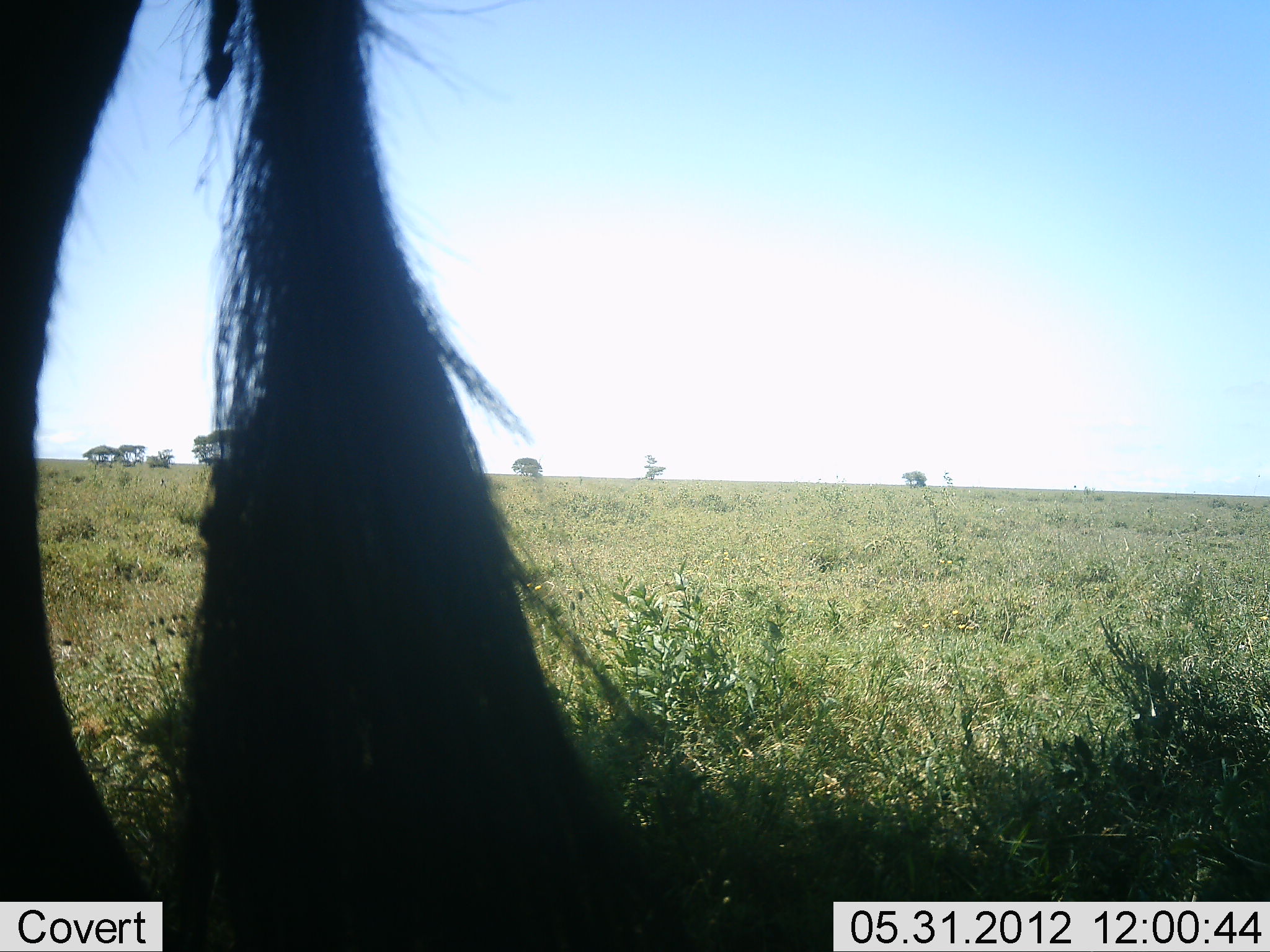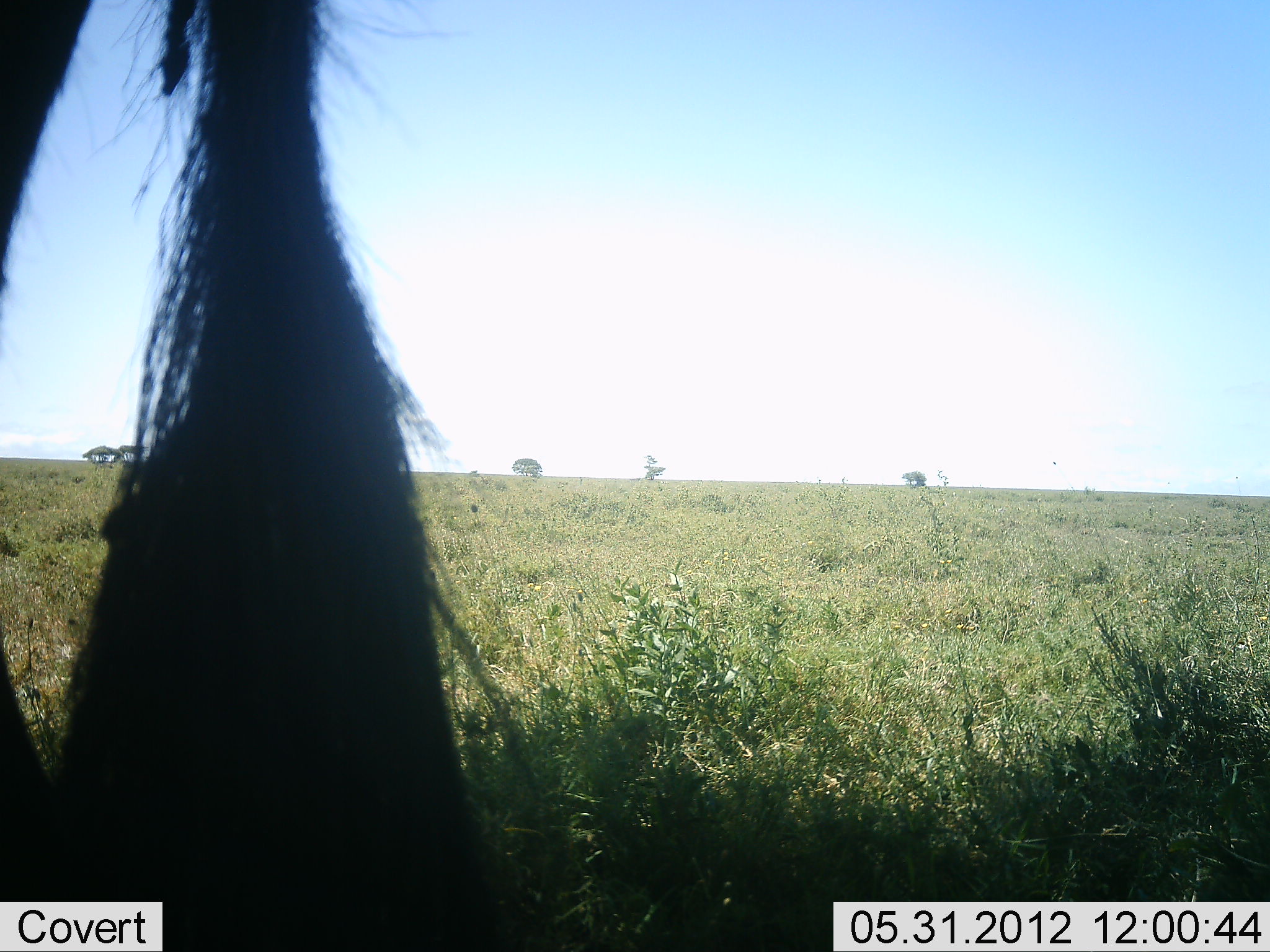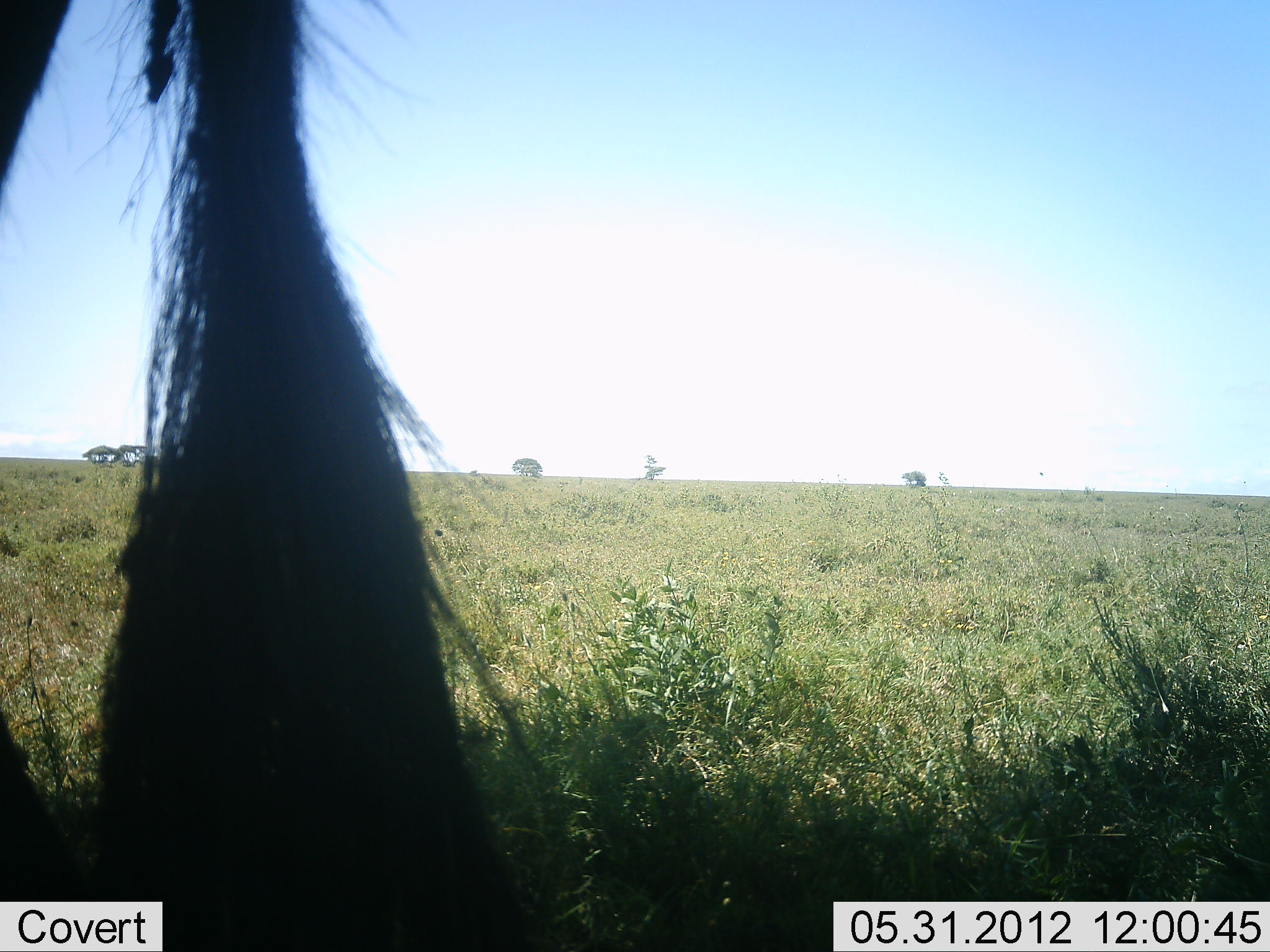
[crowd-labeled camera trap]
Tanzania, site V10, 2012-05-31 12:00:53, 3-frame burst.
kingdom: Animalia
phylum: Chordata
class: Mammalia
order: Artiodactyla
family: Bovidae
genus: Connochaetes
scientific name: Connochaetes taurinus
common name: blue wildebeest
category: wildebeest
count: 1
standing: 90%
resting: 0%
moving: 10%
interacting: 0%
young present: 0%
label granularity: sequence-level